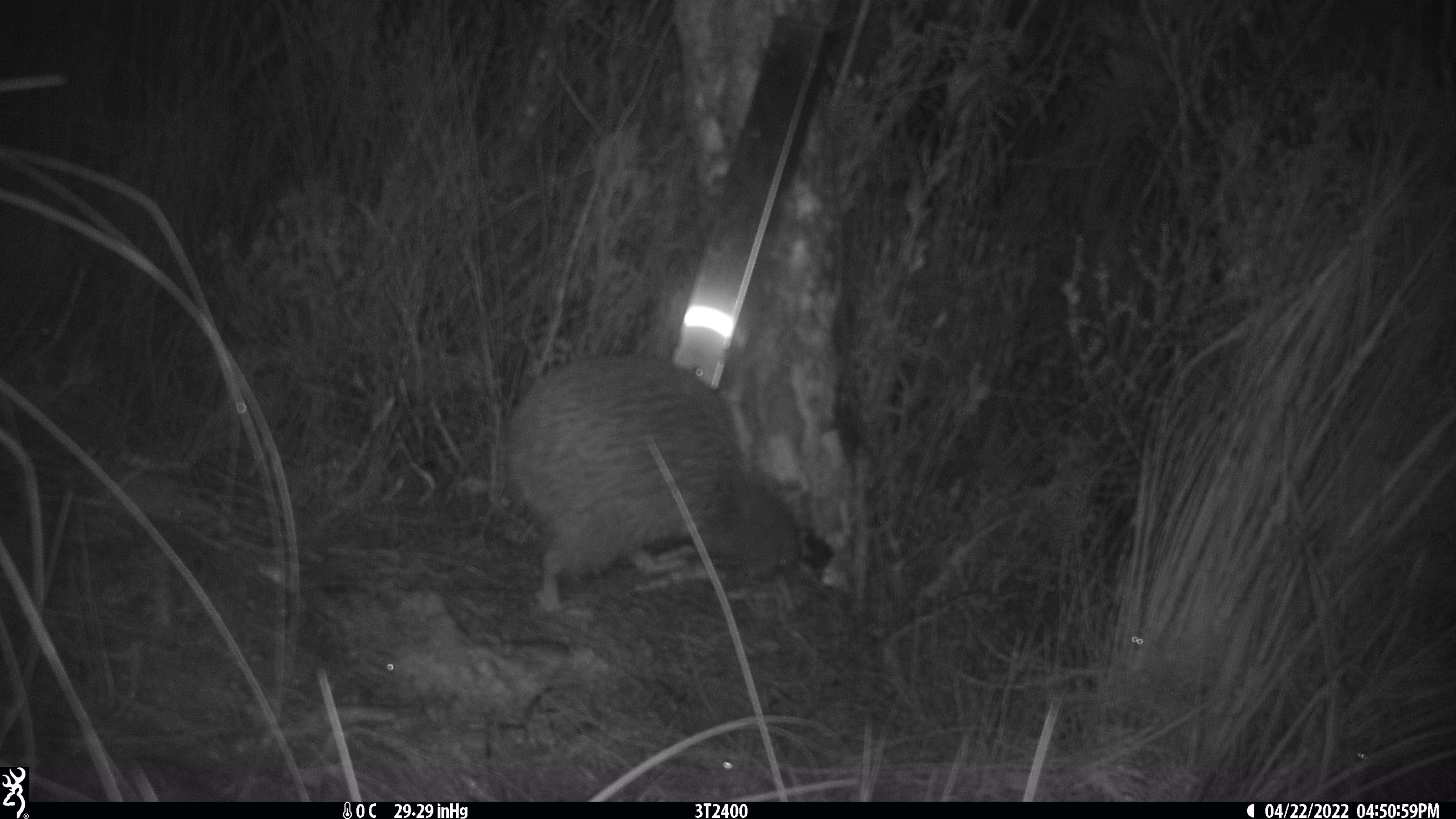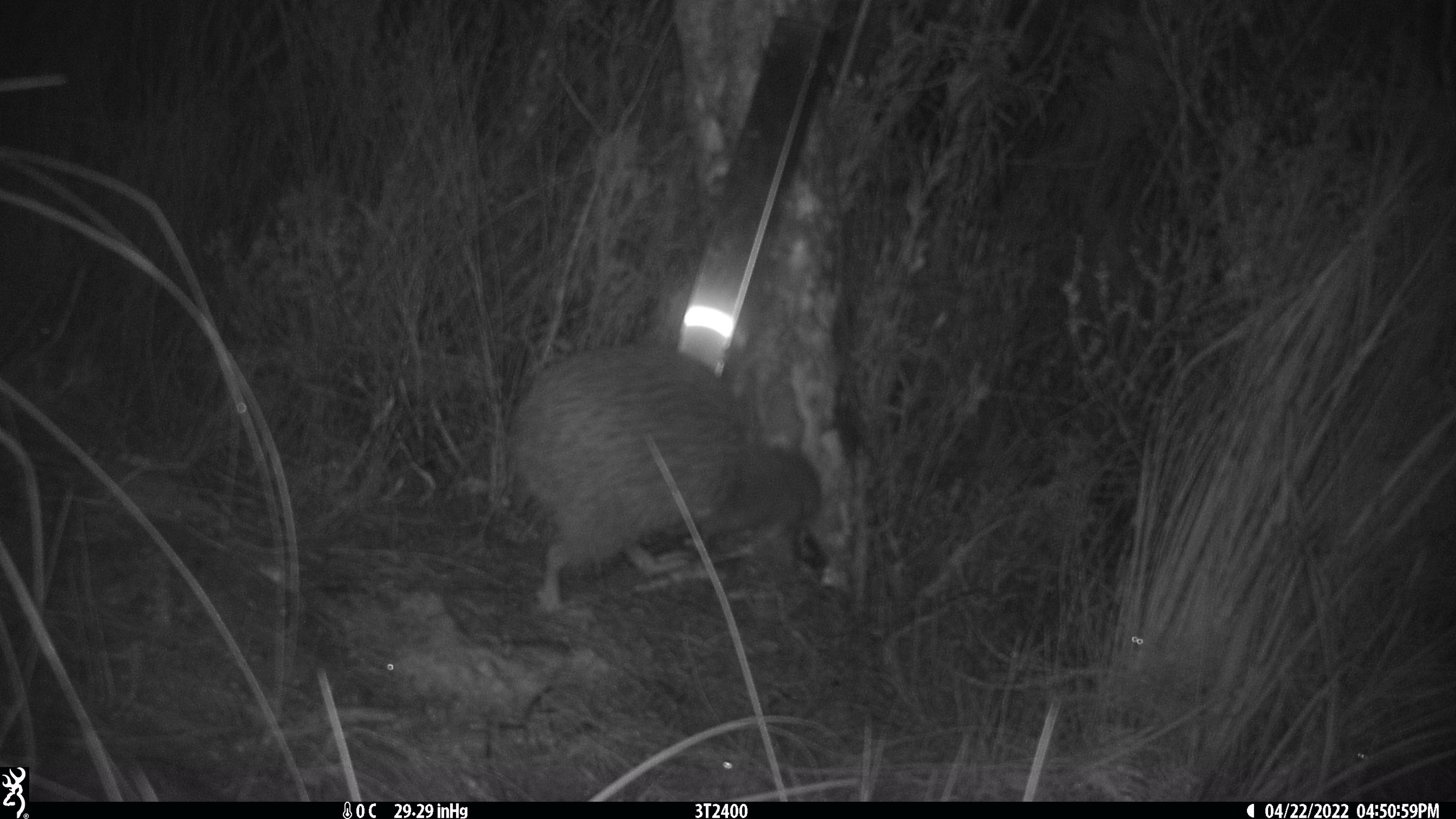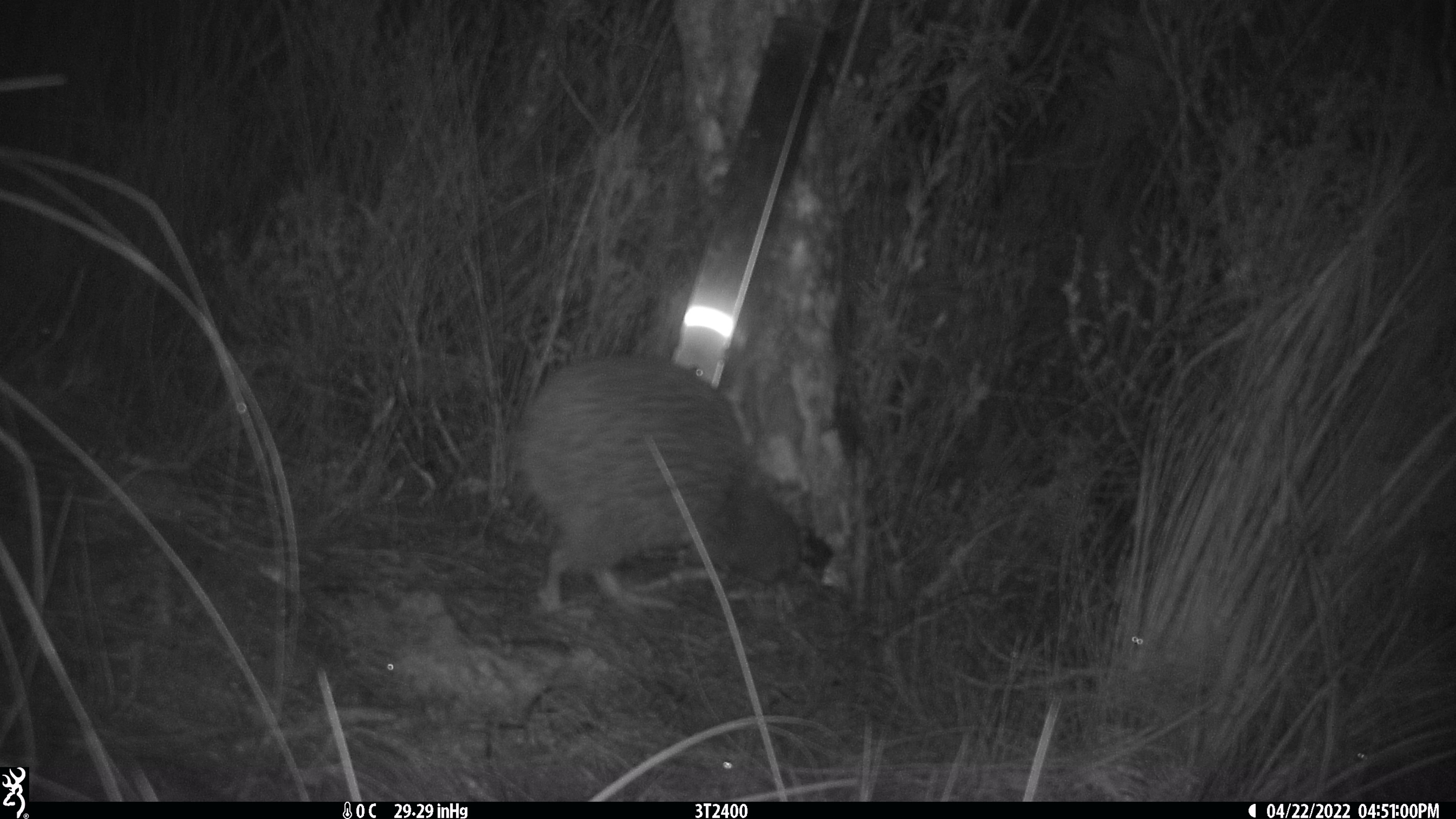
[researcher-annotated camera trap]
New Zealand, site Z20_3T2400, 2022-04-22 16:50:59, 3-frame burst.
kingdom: Animalia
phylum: Chordata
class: Aves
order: Apterygiformes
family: Apterygidae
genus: Apteryx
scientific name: Apteryx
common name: kiwi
Kiwi (Apteryx).